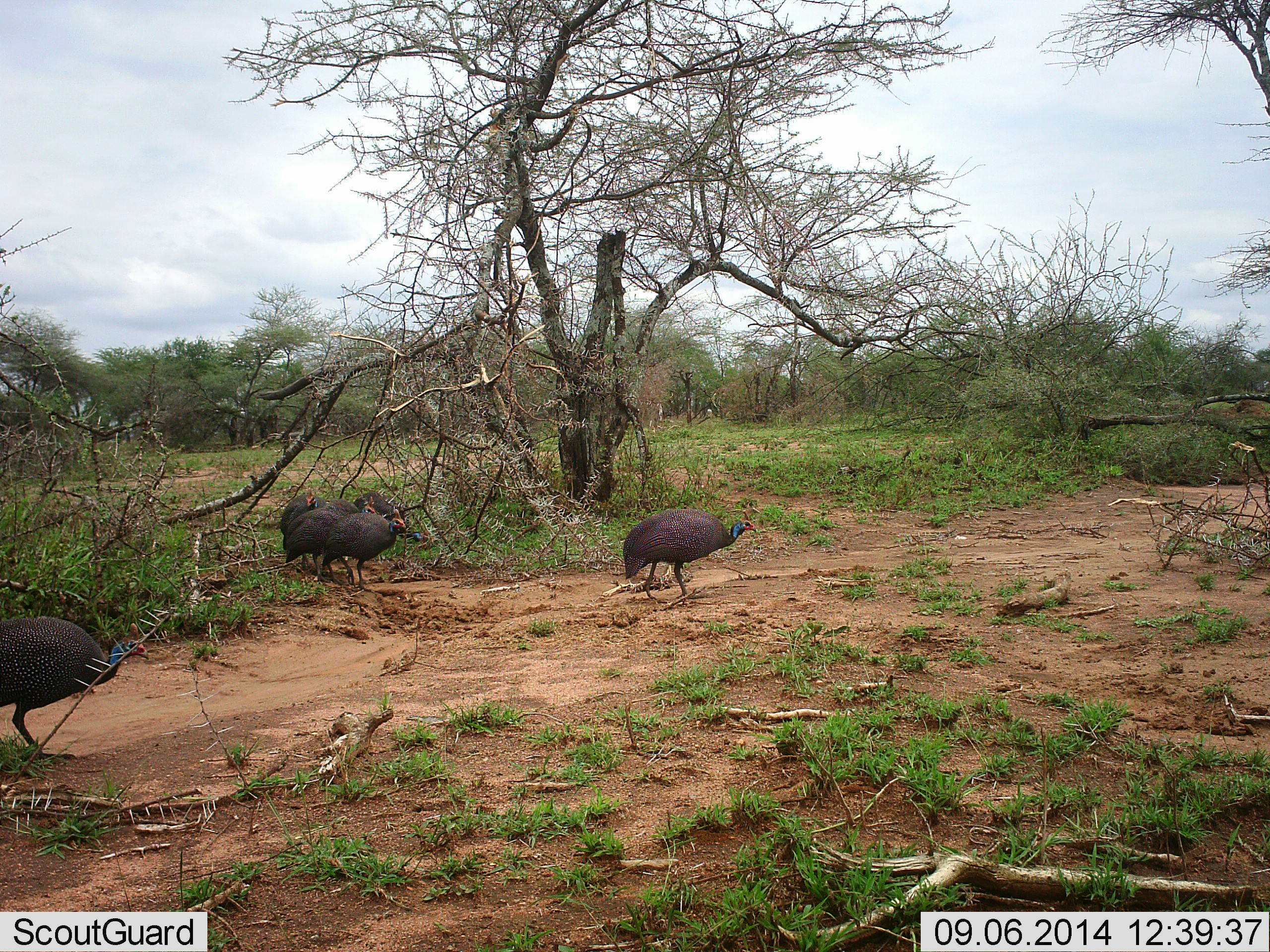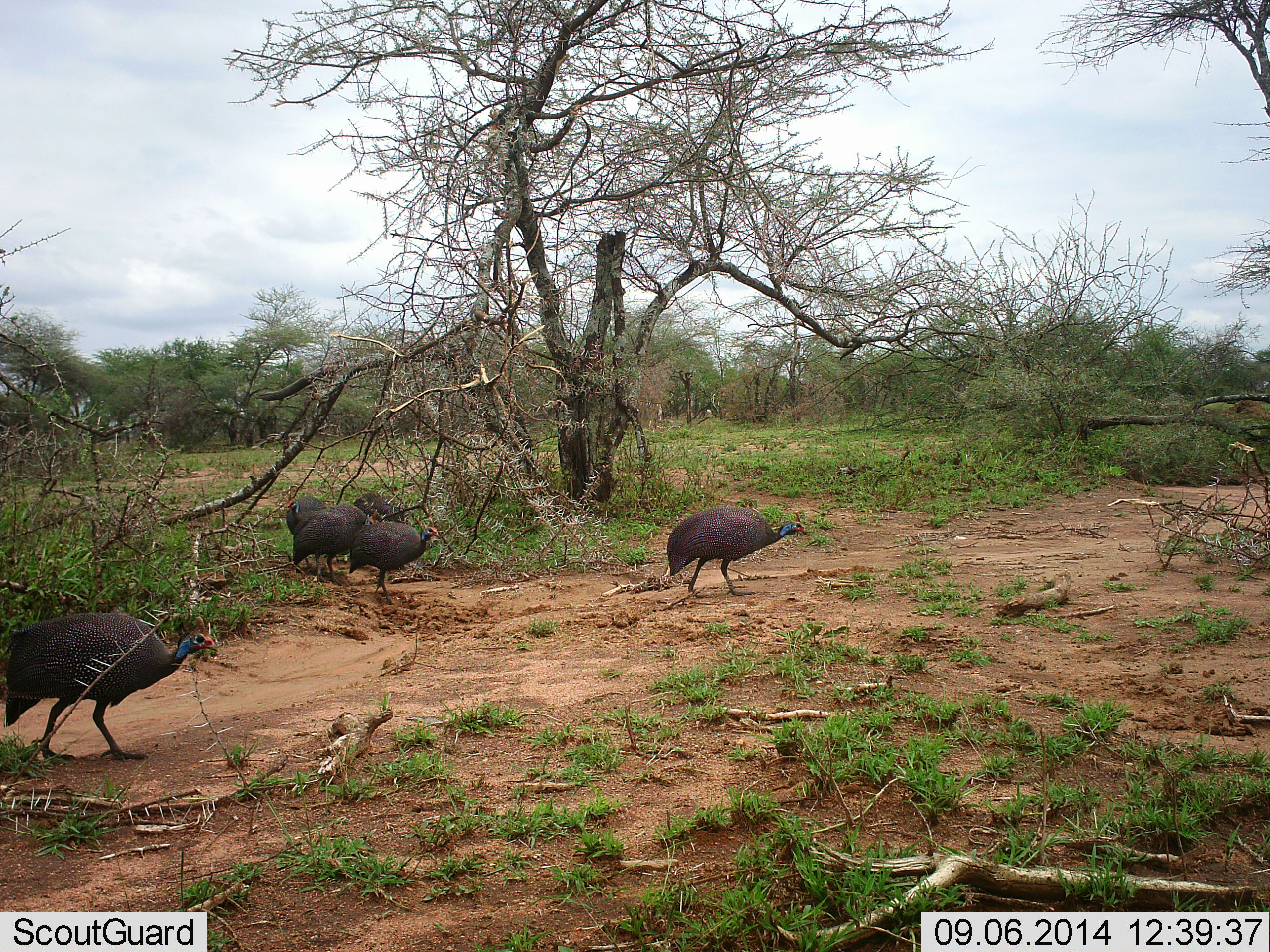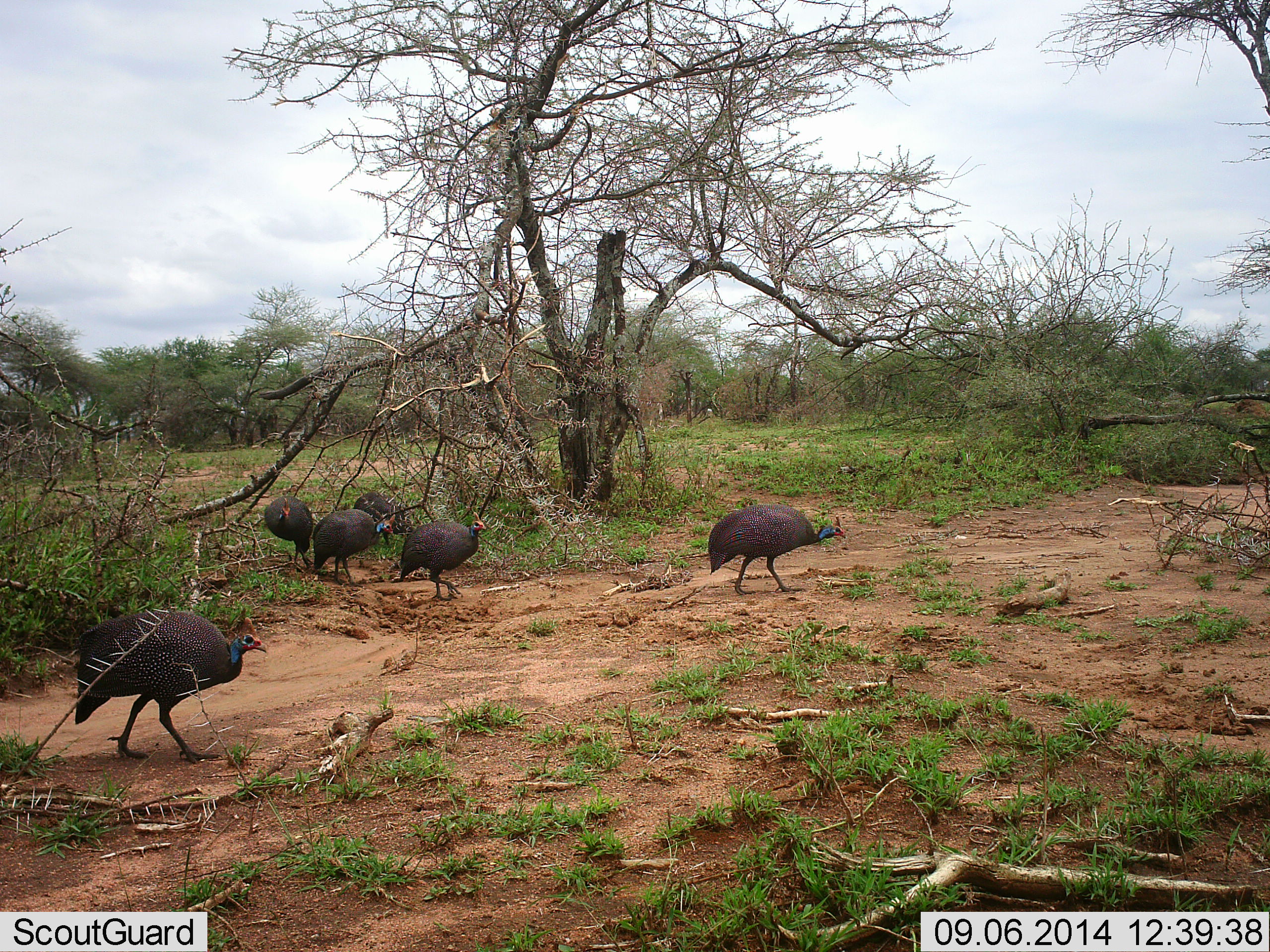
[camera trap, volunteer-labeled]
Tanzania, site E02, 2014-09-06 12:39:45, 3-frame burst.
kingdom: Animalia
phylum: Chordata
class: Aves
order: Galliformes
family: Numididae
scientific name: Numididae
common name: guinea fowl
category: guineafowl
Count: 6.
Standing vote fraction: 20%.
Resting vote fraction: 0%.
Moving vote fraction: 100%.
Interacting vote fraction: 0%.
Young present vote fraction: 0%.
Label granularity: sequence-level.